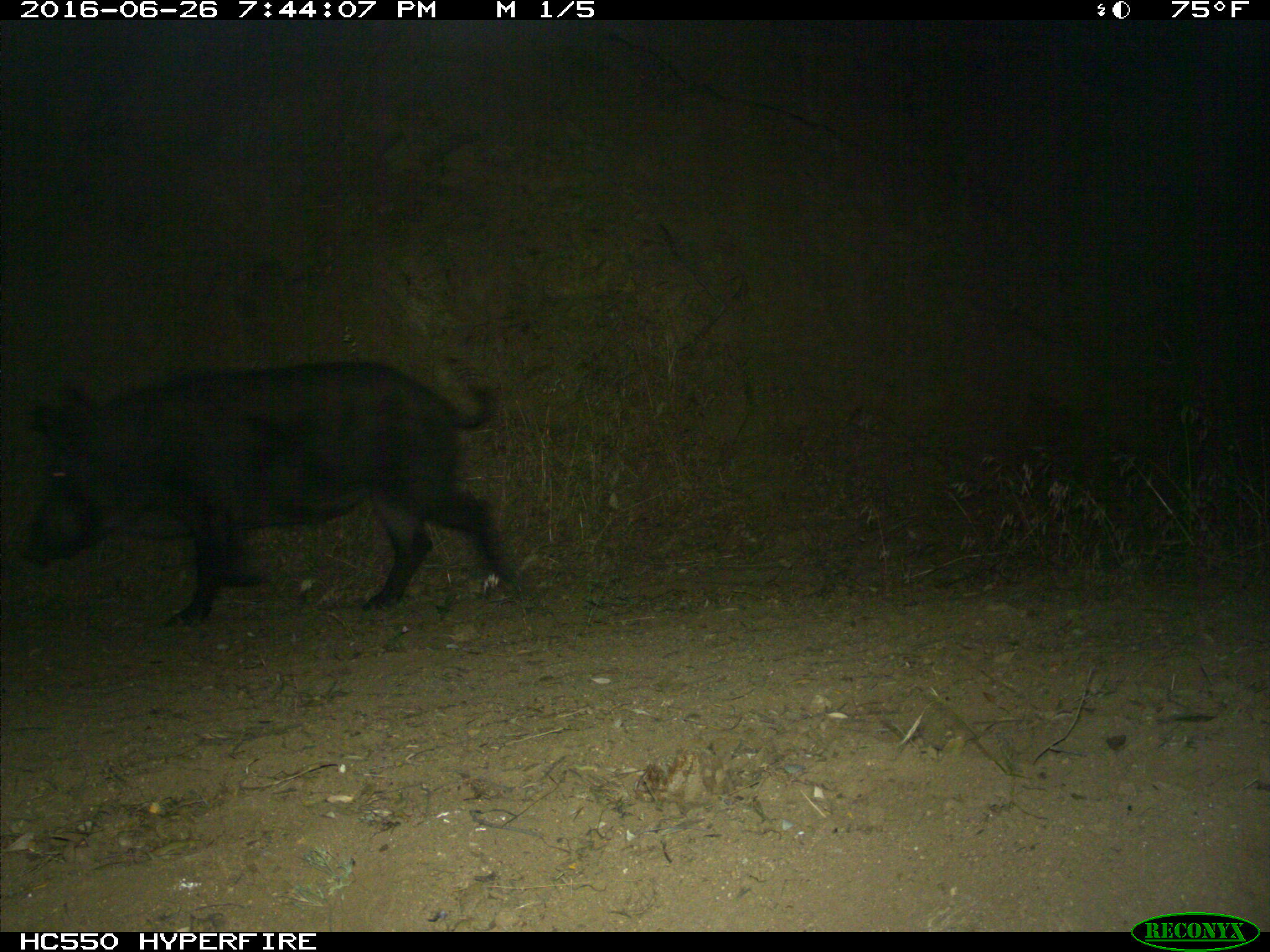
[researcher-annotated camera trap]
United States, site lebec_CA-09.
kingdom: Animalia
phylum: Chordata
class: Mammalia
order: Artiodactyla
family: Suidae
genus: Sus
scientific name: Sus scrofa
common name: wild boar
Sus scrofa (wild boar).